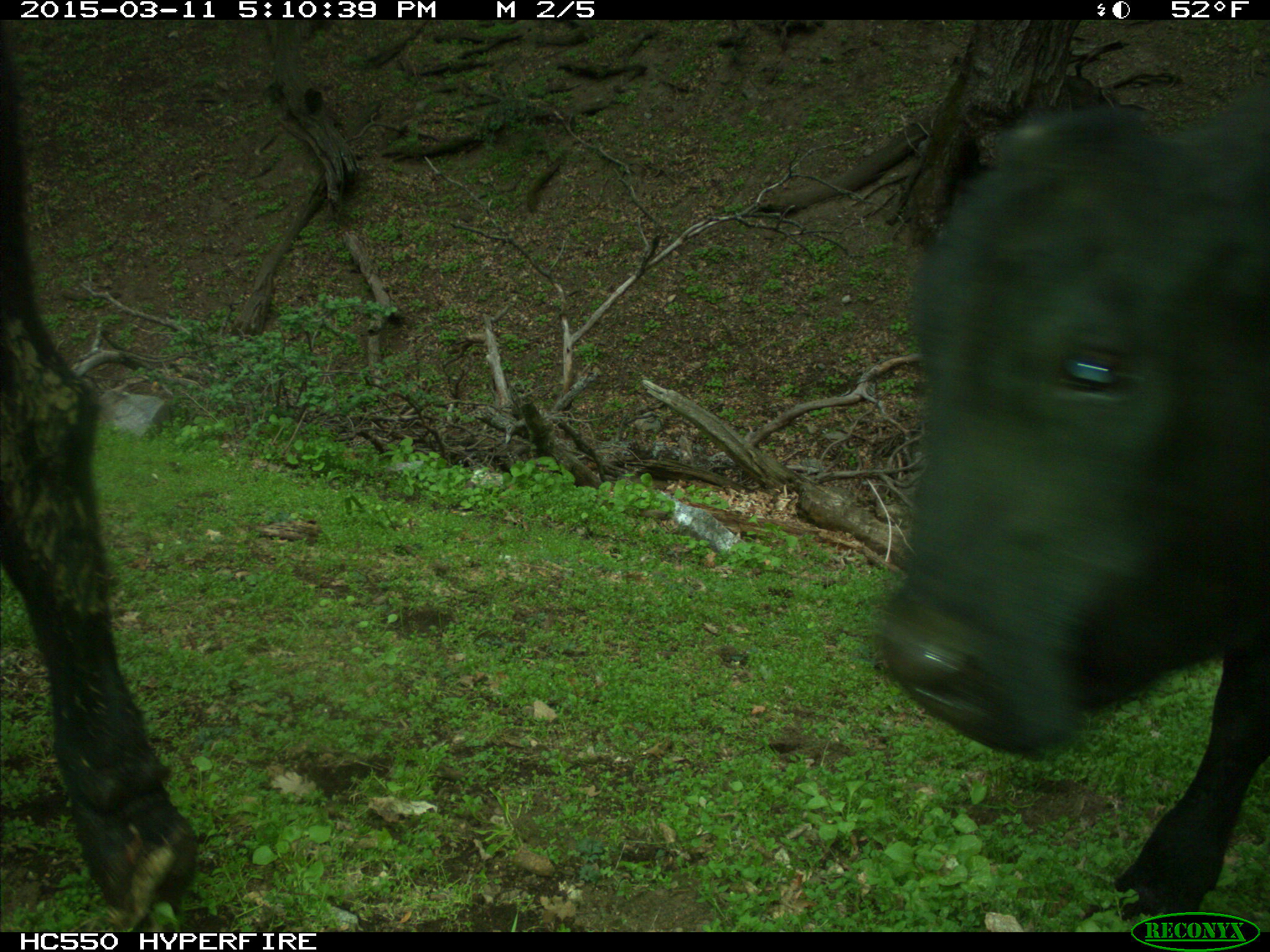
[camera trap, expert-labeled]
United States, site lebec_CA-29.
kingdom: Animalia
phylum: Chordata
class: Mammalia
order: Artiodactyla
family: Bovidae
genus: Bos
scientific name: Bos taurus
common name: domestic cow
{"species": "Bos taurus (domestic cow)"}